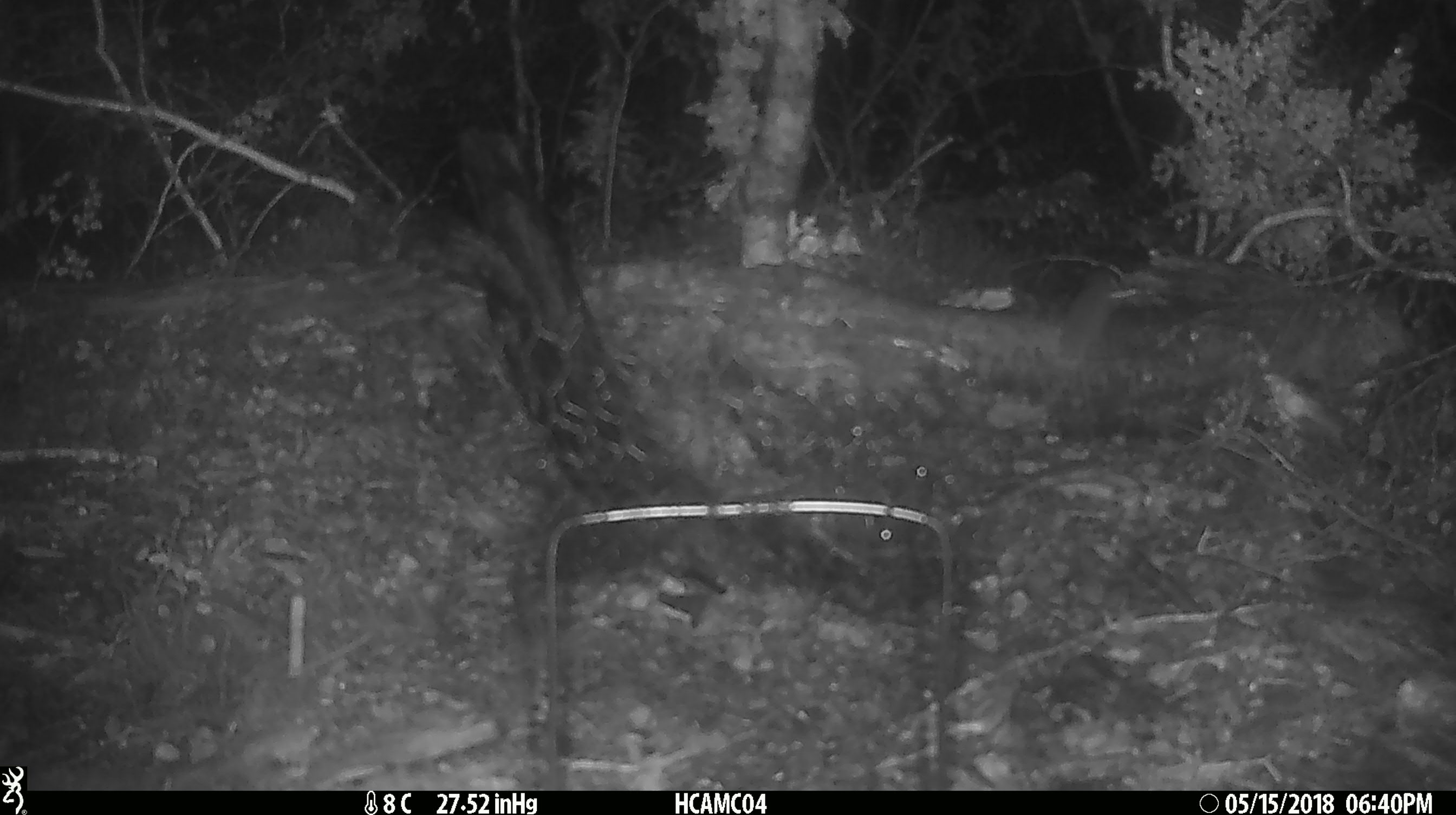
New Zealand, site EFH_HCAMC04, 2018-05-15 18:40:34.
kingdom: Animalia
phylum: Chordata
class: Mammalia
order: Rodentia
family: Muridae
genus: Mus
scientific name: Mus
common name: mouse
Mouse (Mus).